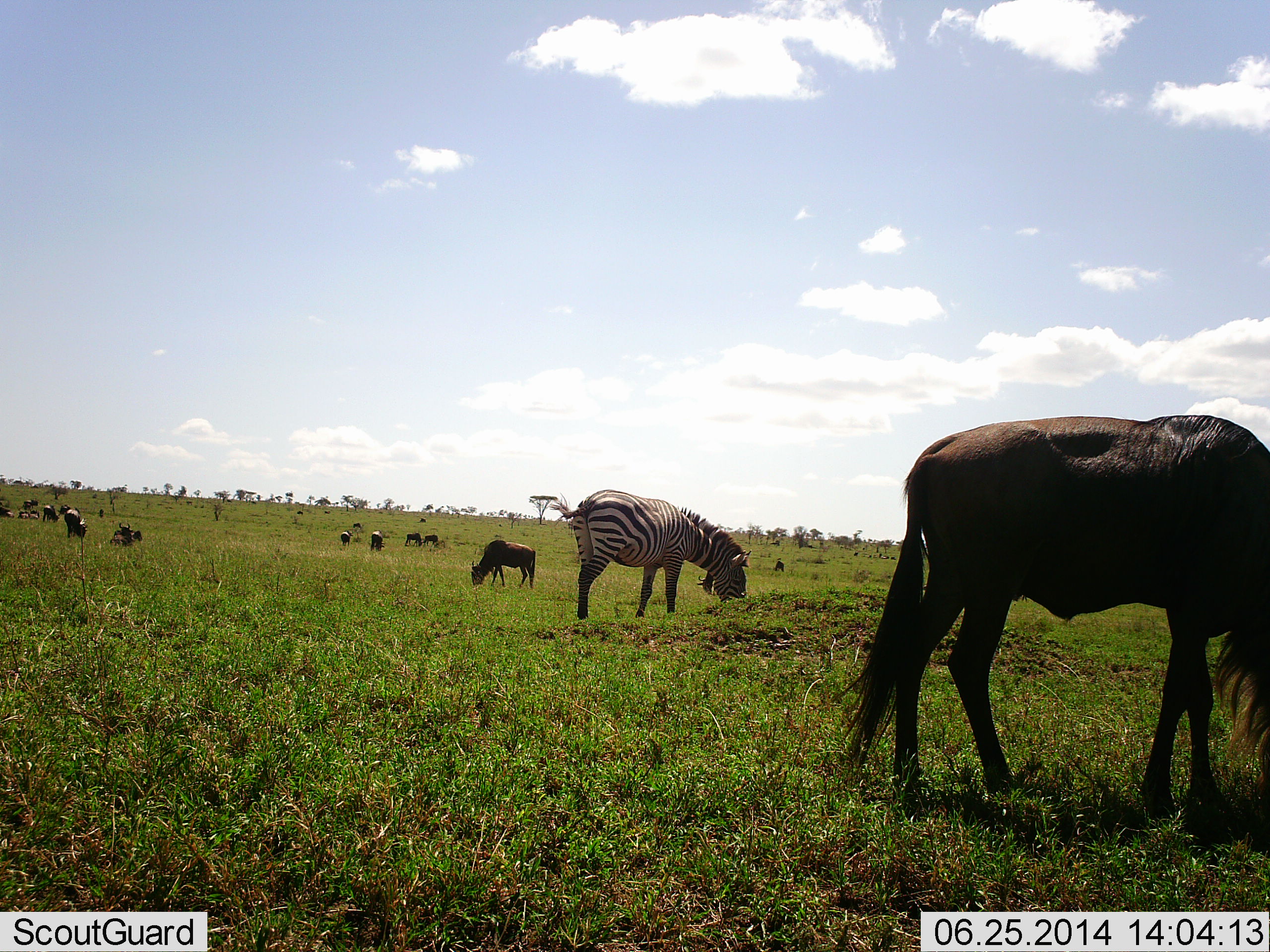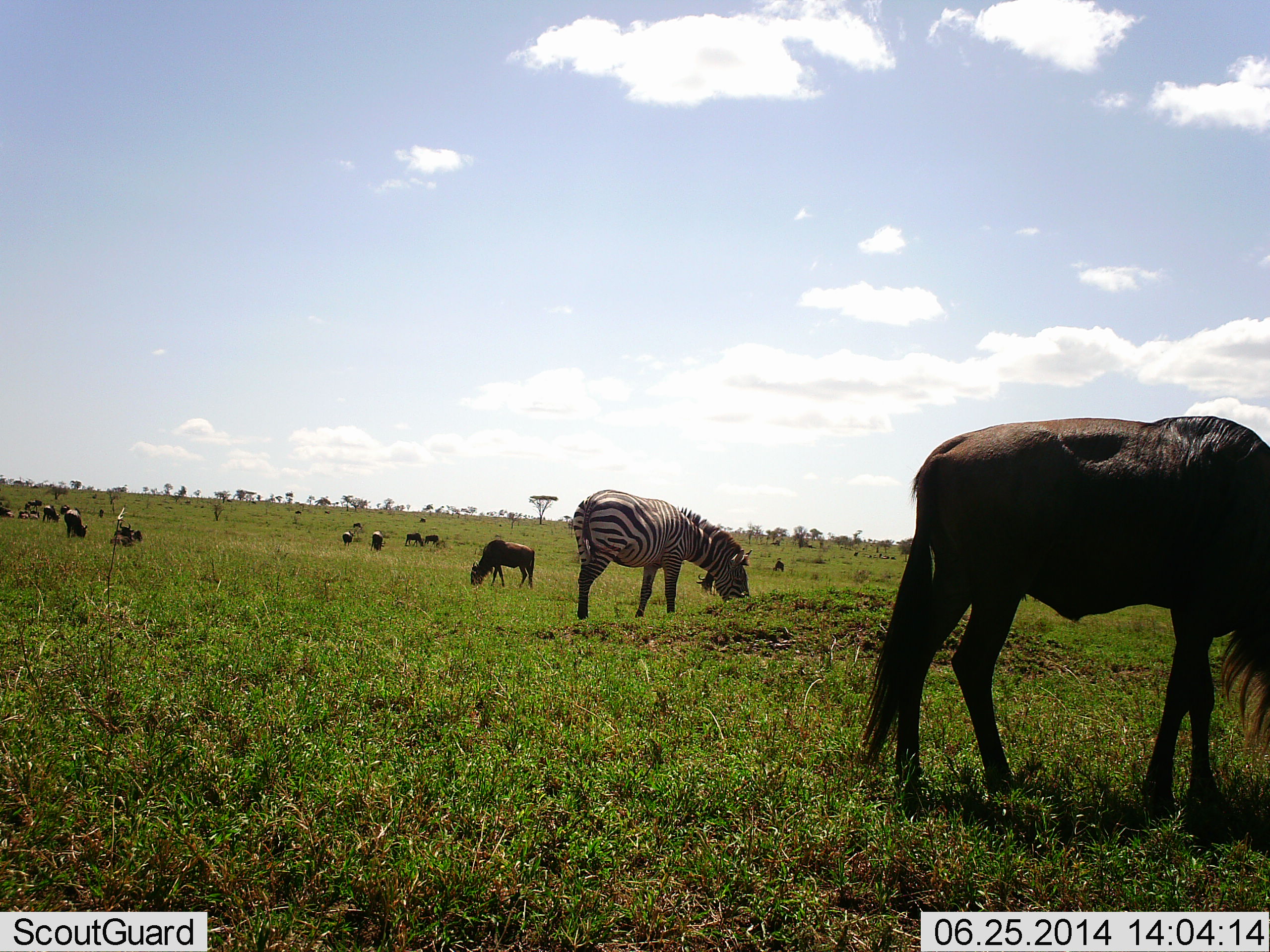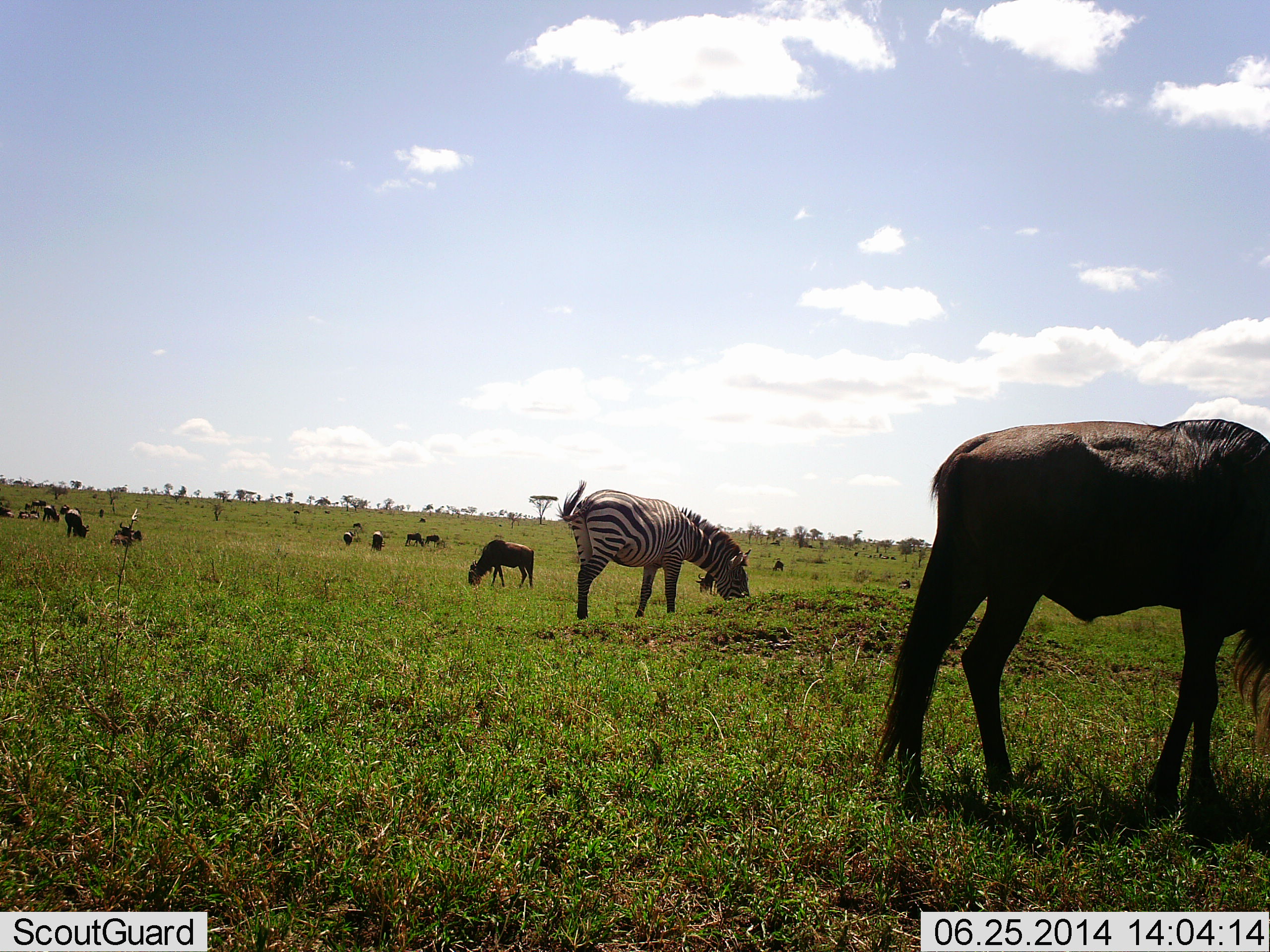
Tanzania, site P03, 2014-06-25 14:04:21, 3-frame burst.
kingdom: Animalia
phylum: Chordata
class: Mammalia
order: Artiodactyla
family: Bovidae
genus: Connochaetes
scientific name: Connochaetes taurinus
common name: blue wildebeest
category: wildebeest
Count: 11-50.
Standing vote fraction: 40%.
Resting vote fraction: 20%.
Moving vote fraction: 20%.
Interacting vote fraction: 0%.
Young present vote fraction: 0%.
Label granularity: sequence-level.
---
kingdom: Animalia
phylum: Chordata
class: Mammalia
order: Perissodactyla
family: Equidae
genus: Equus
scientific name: Equus quagga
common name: plains zebra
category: zebra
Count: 1.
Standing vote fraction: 27%.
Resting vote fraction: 0%.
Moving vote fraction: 0%.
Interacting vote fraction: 9%.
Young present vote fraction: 0%.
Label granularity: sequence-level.